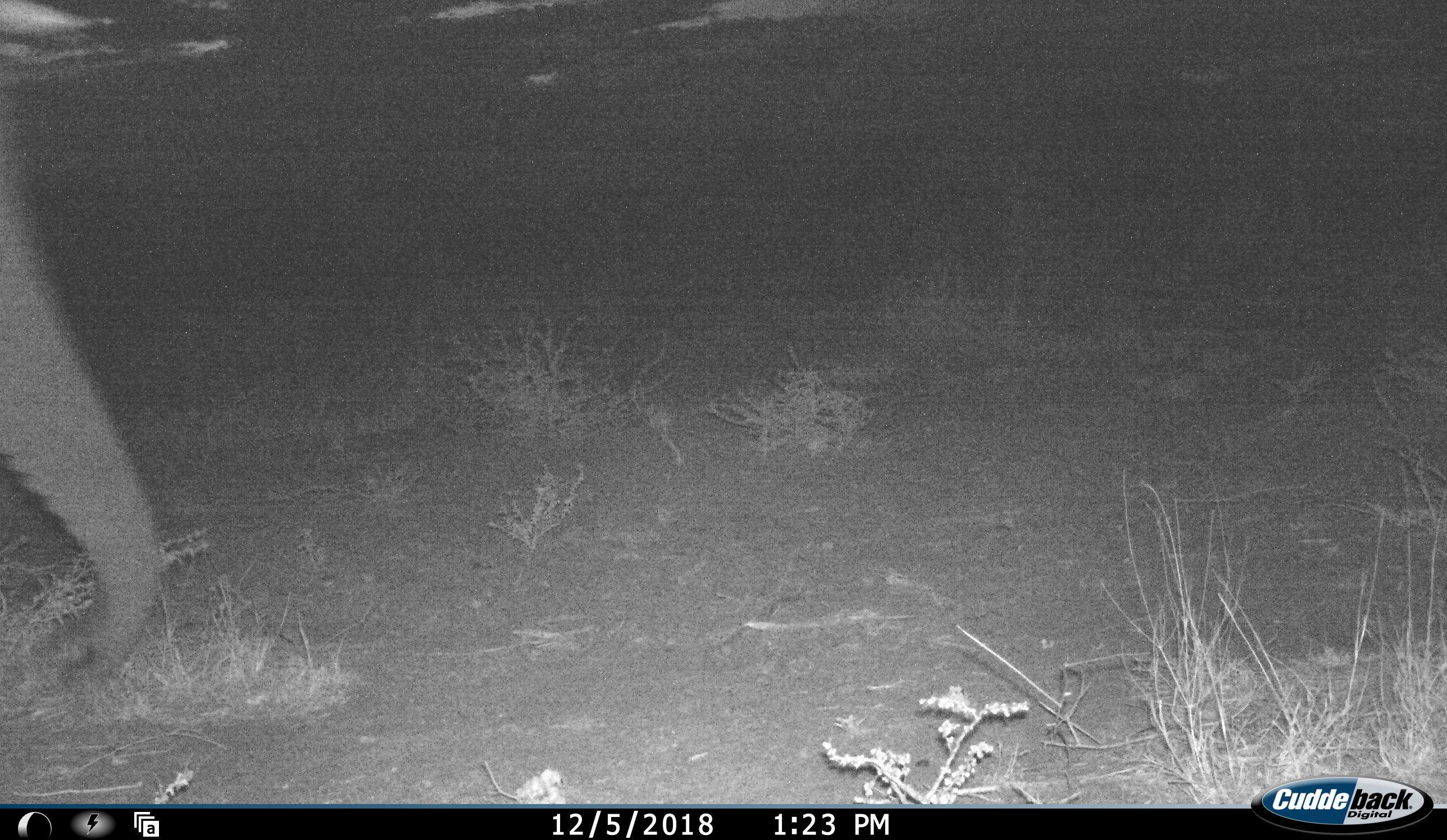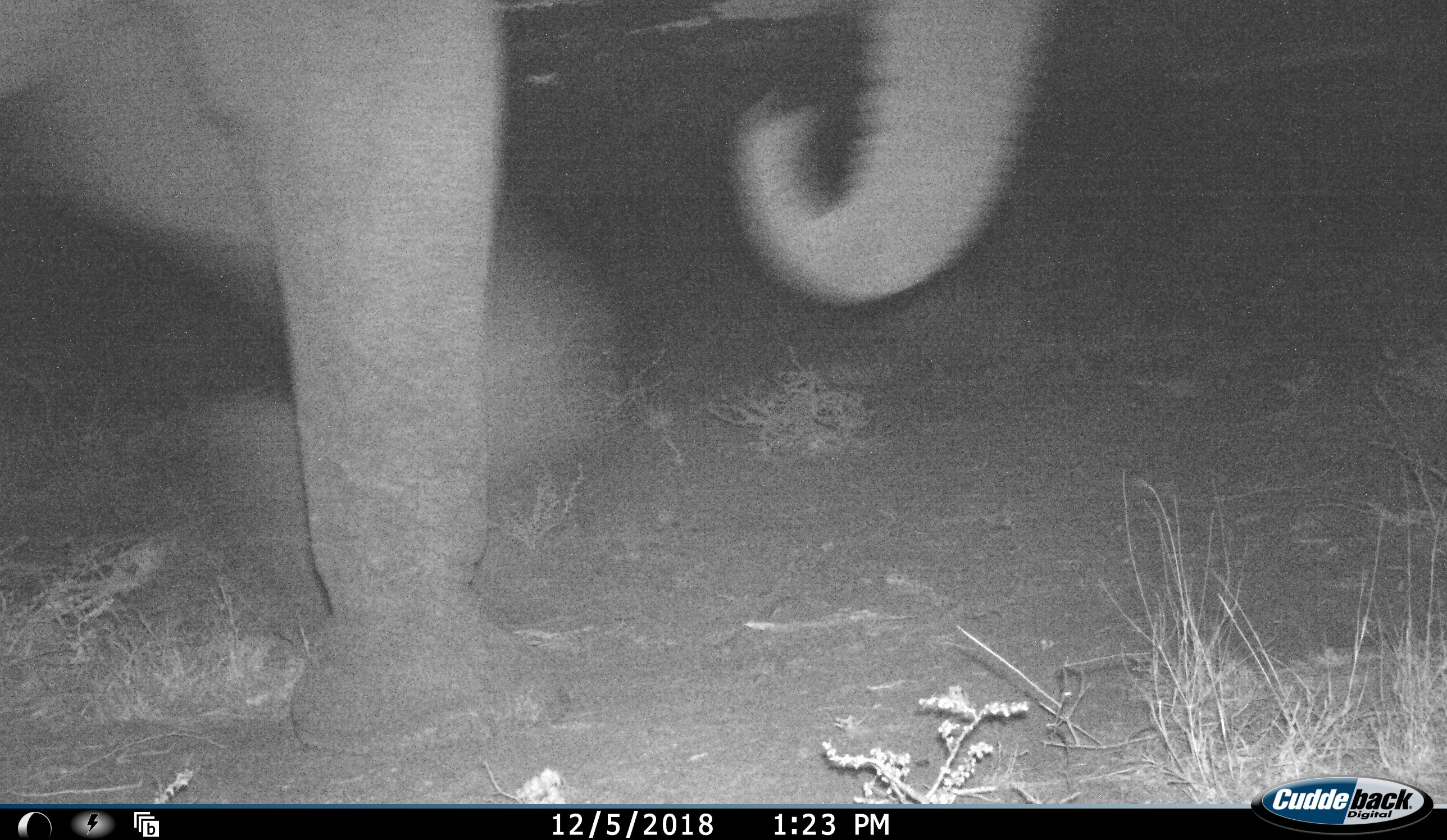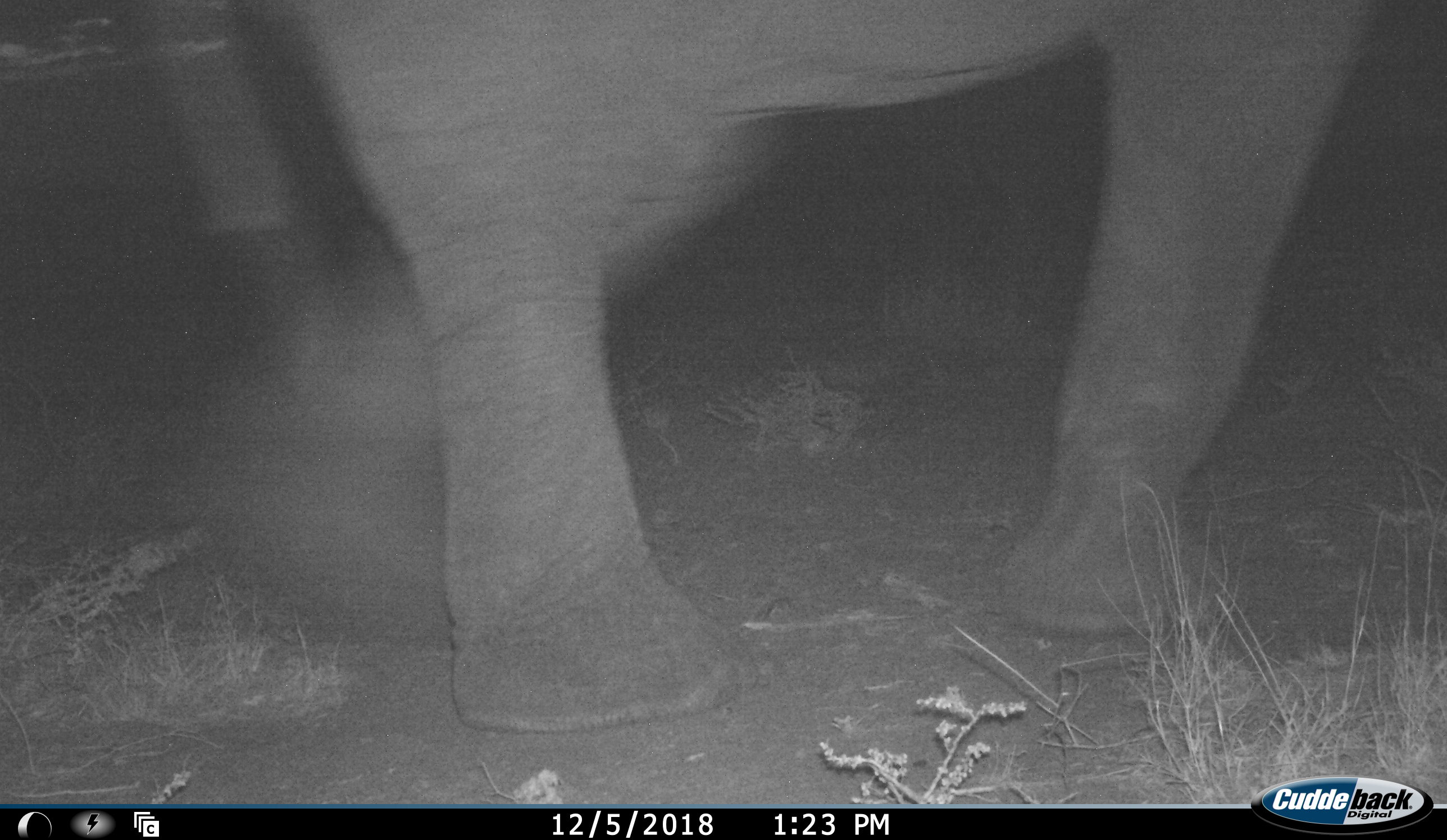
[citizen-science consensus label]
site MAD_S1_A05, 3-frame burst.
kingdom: Animalia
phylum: Chordata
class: Mammalia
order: Proboscidea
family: Elephantidae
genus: Loxodonta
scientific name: Loxodonta africana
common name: african bush elephant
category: elephant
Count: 1.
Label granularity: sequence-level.